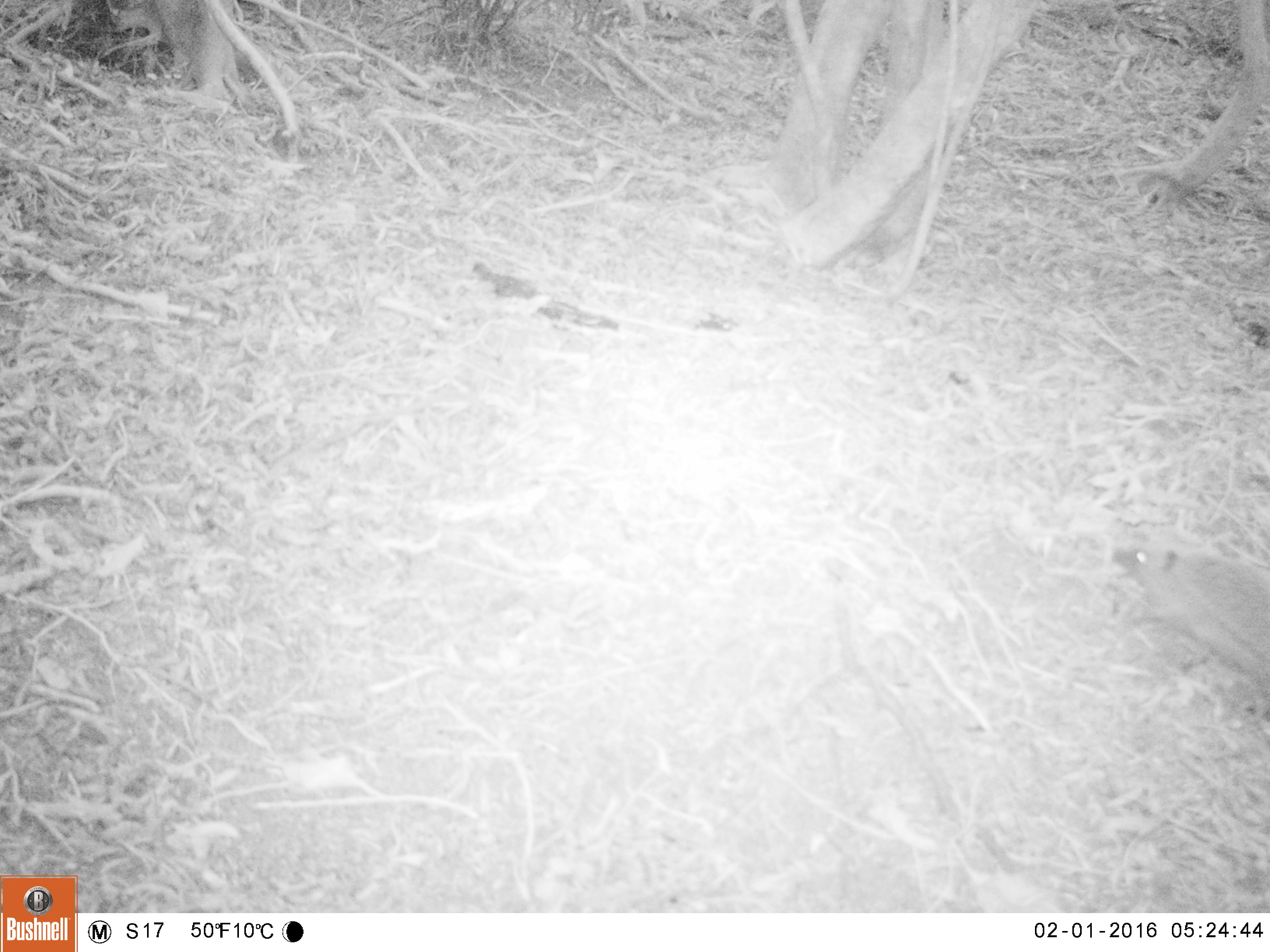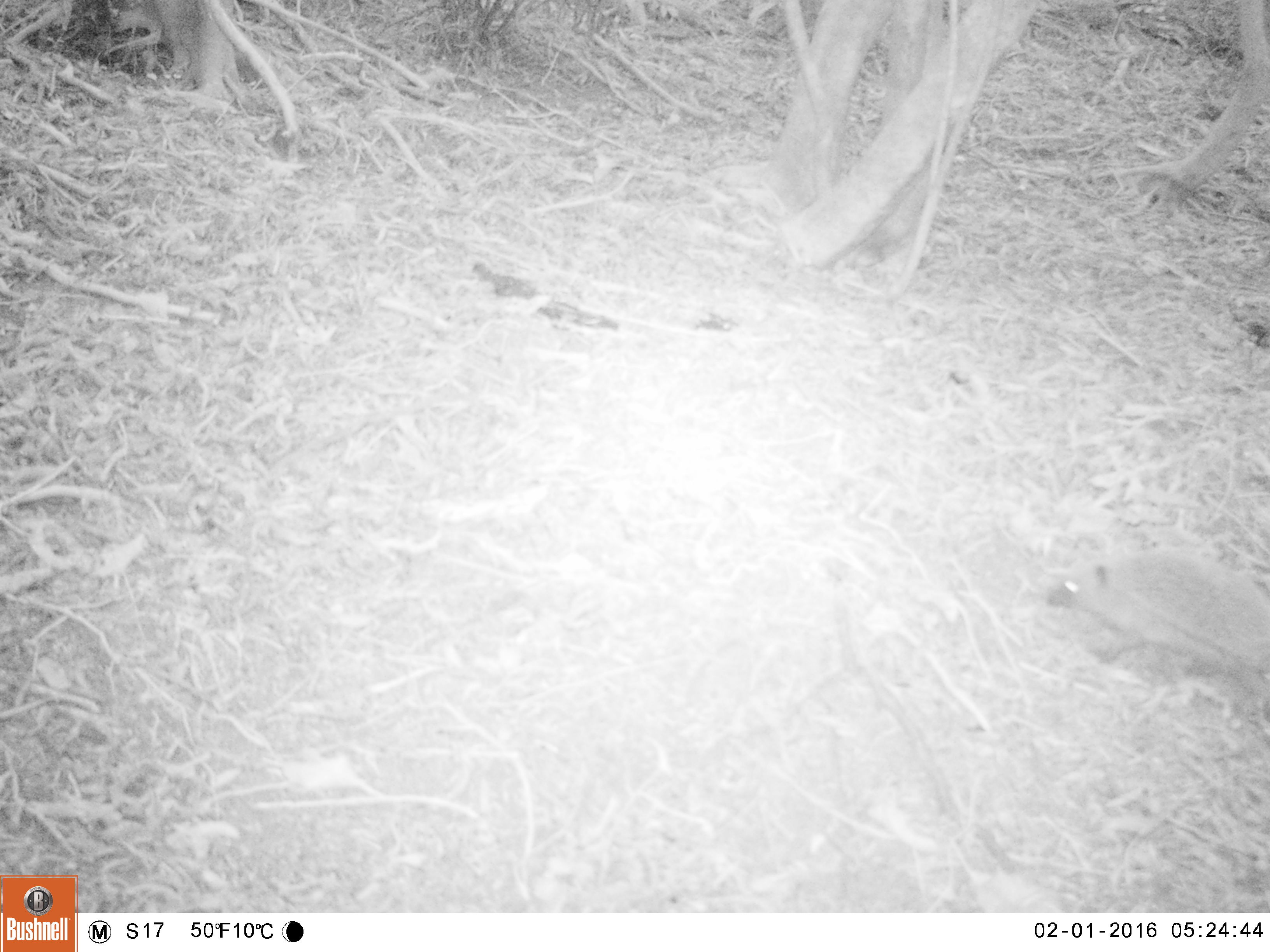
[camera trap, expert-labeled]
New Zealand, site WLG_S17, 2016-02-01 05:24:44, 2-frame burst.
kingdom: Animalia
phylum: Chordata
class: Mammalia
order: Eulipotyphla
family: Erinaceidae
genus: Erinaceus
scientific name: Erinaceus europaeus europaeus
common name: european hedgehog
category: hedgehog